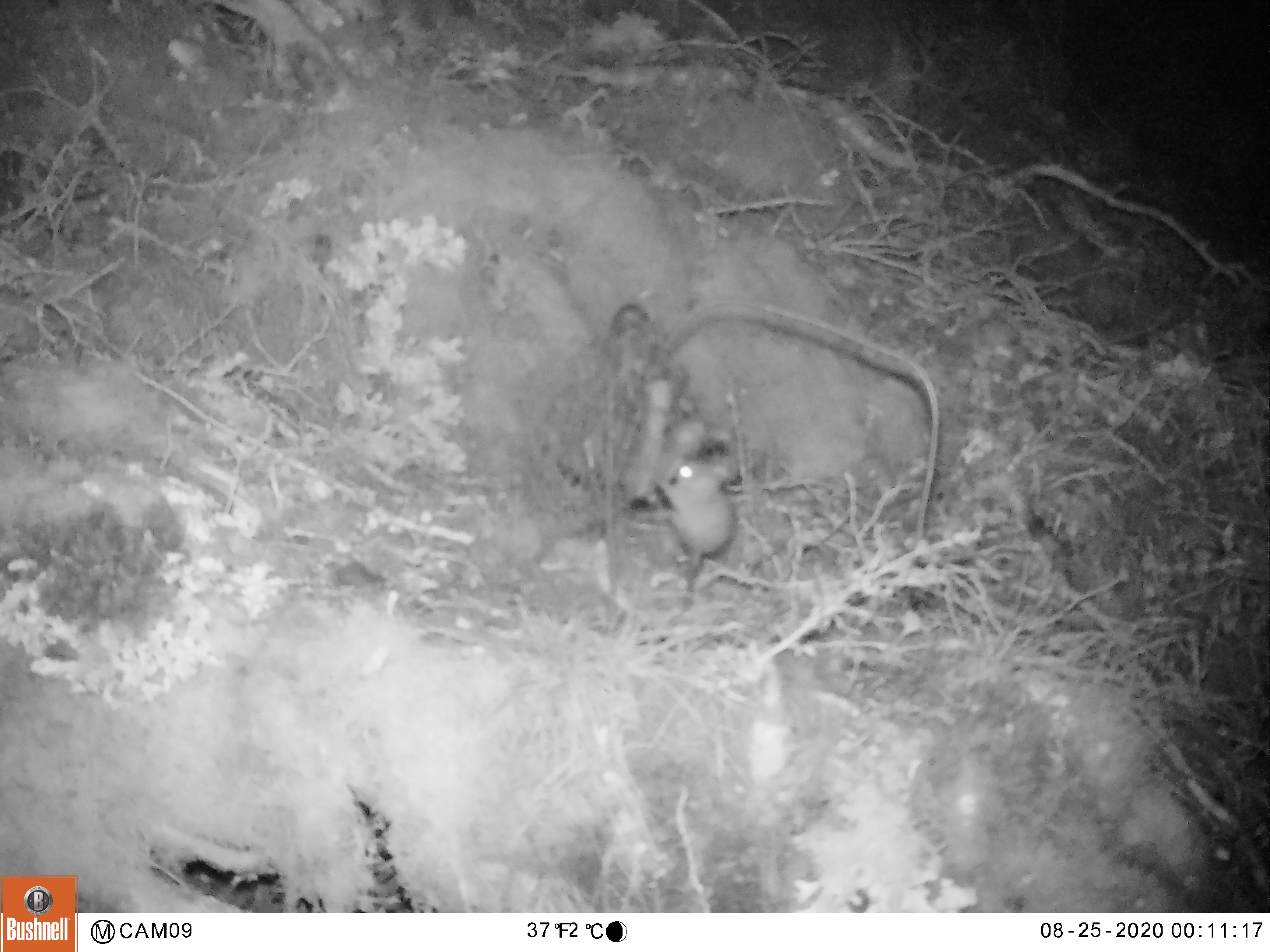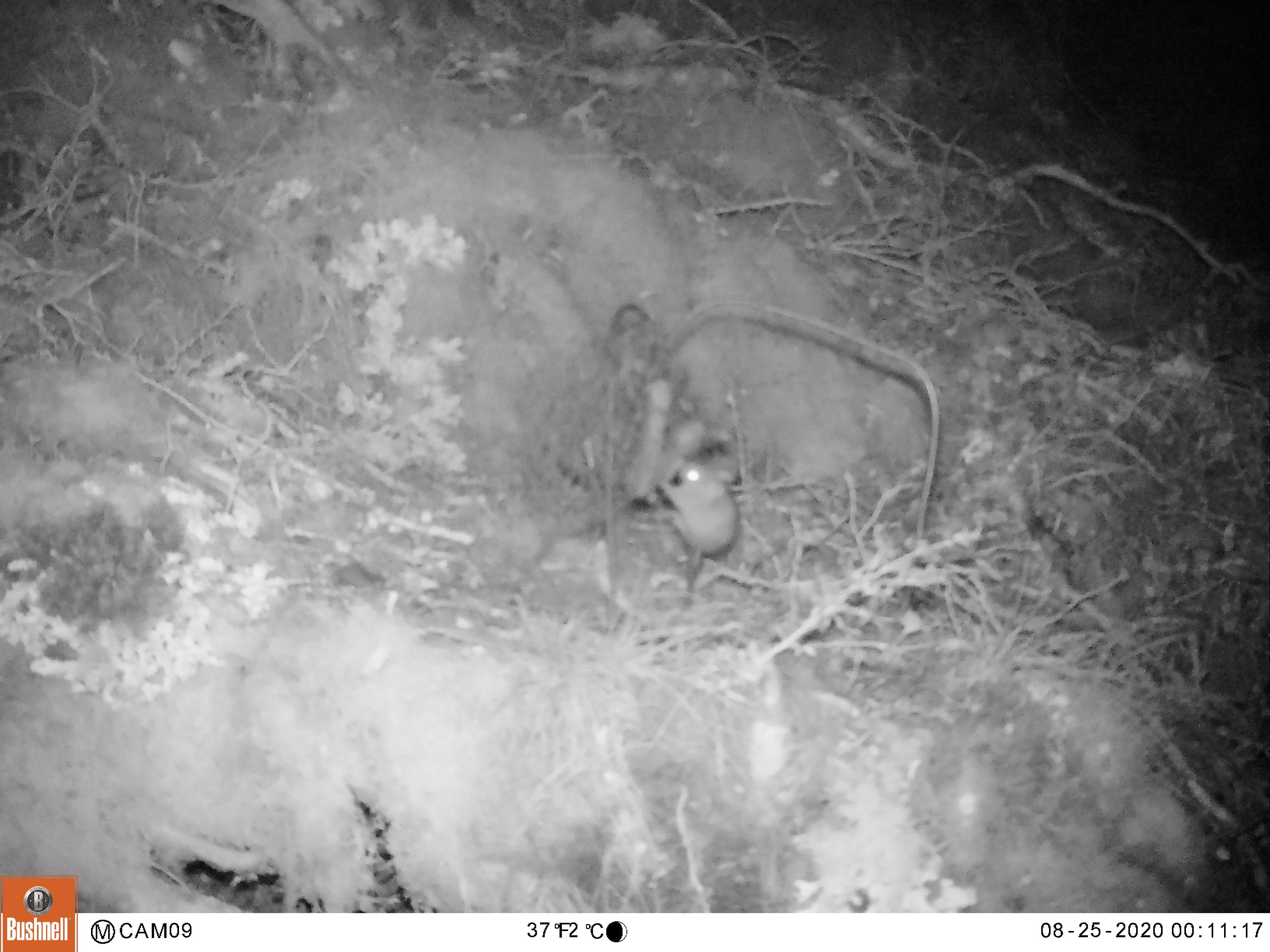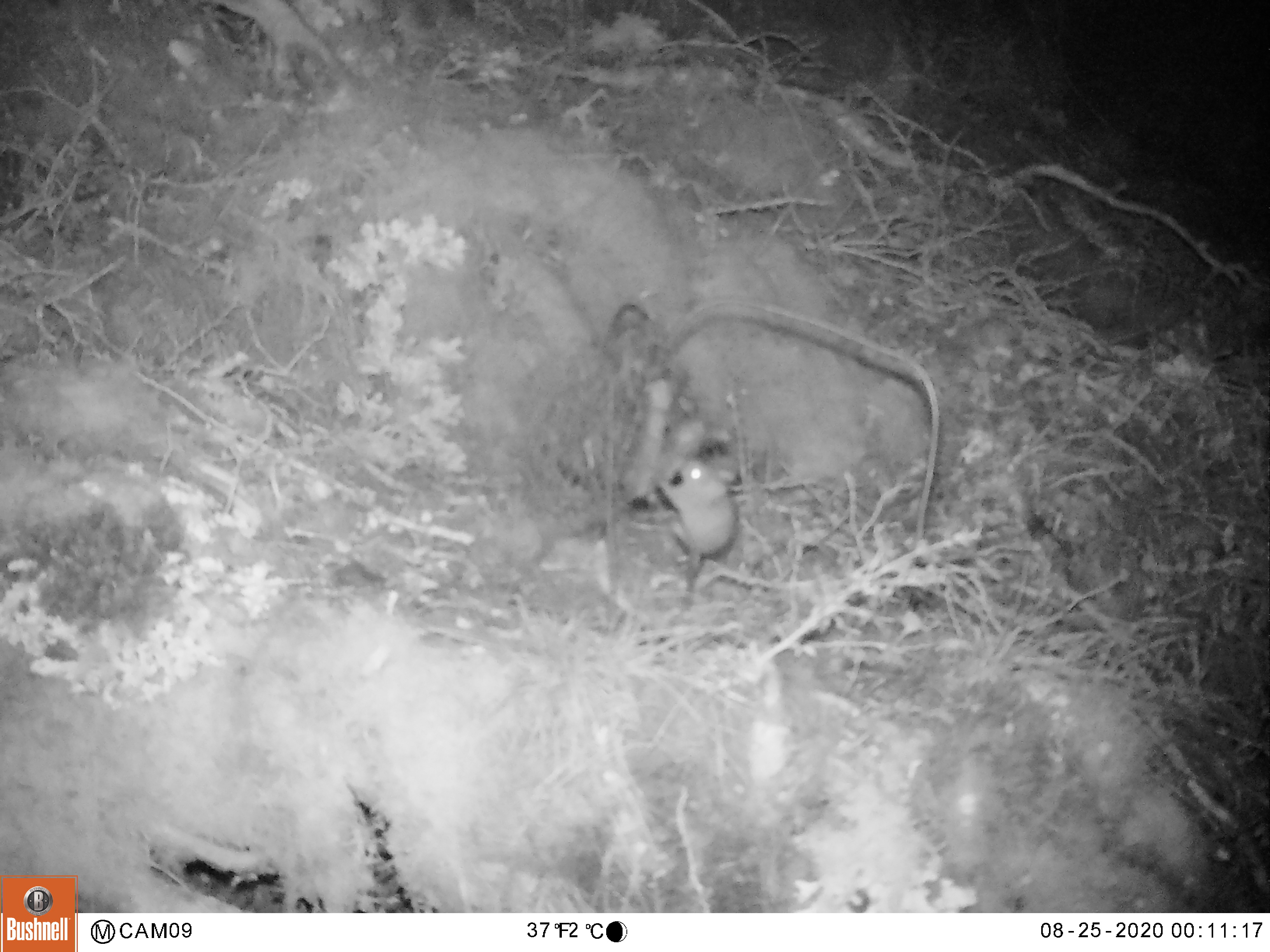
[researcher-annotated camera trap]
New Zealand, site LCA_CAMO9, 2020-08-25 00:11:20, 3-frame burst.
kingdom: Animalia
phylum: Chordata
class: Mammalia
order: Rodentia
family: Muridae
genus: Mus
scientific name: Mus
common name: mouse